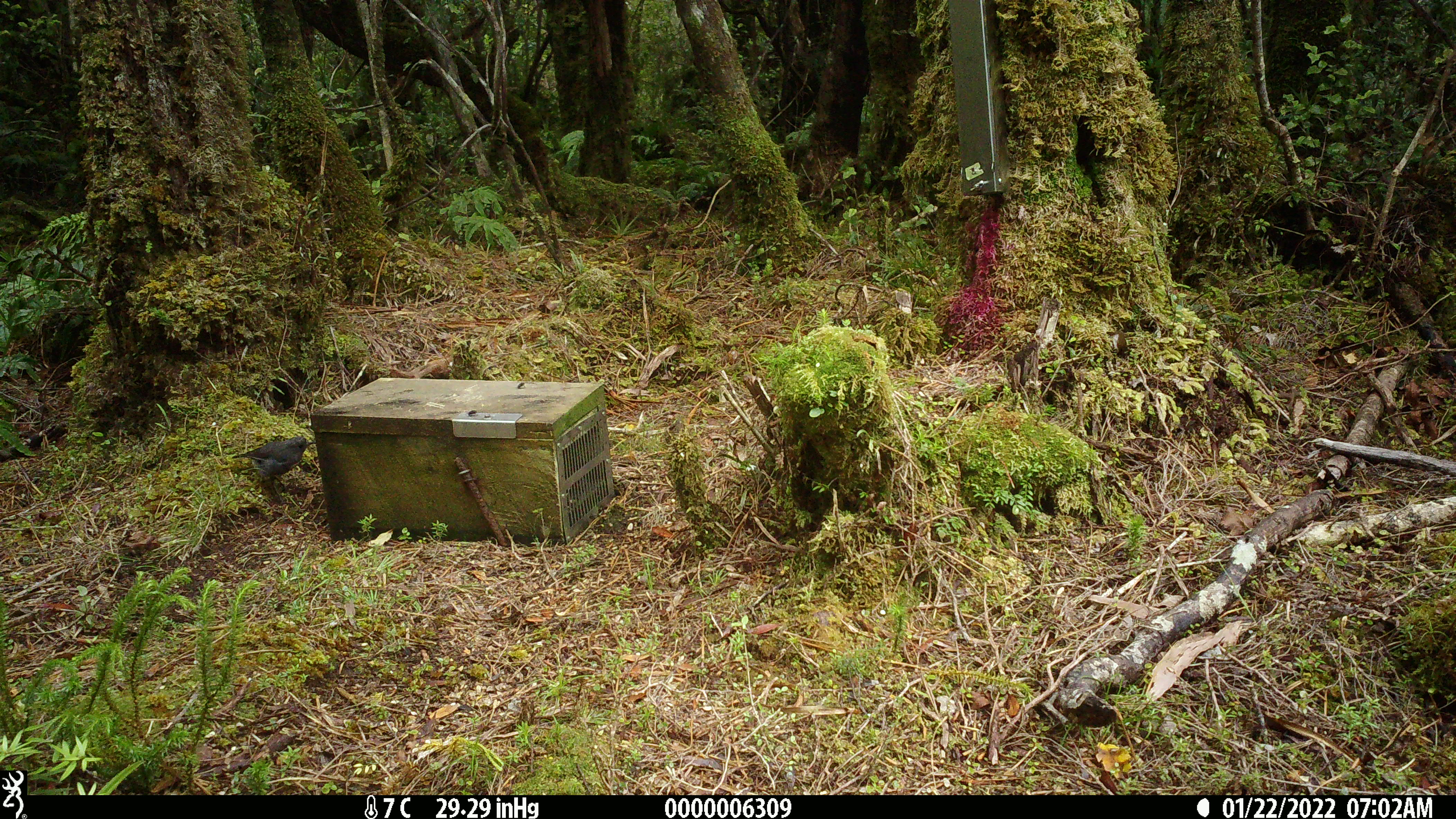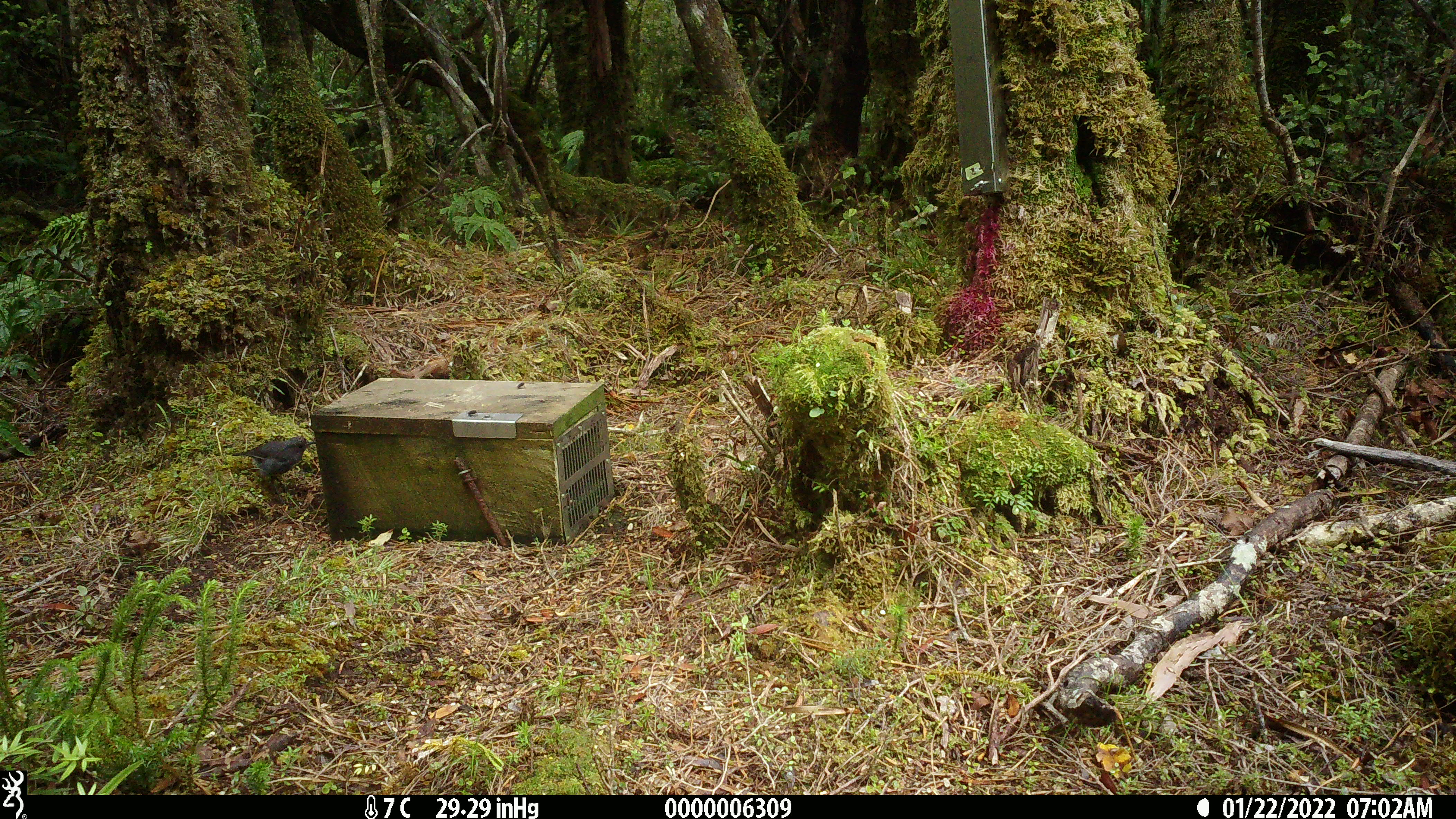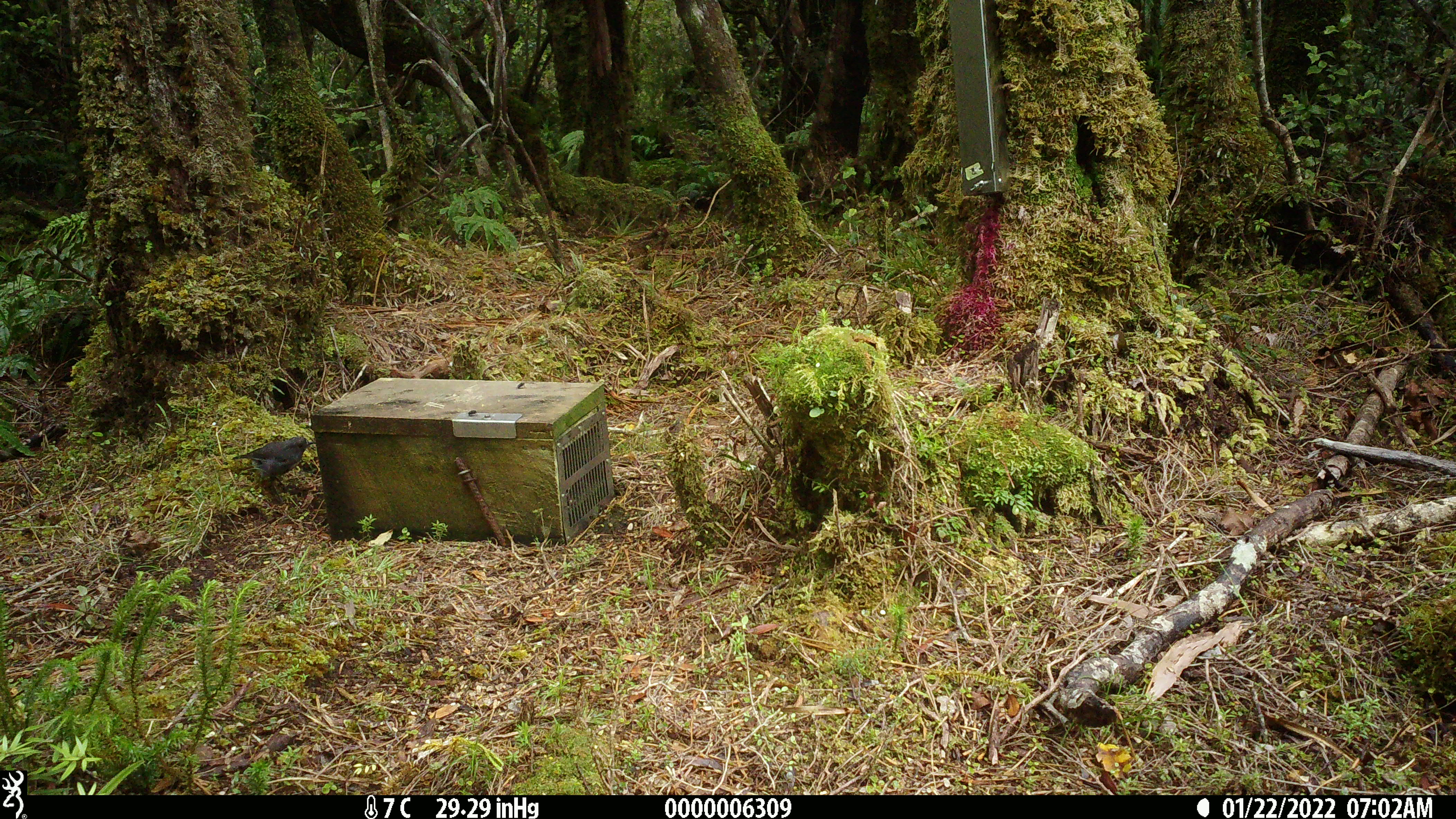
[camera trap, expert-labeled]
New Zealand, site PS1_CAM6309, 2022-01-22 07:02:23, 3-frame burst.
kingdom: Animalia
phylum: Chordata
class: Aves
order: Passeriformes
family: Petroicidae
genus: Petroica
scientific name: Petroica australis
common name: new zealand robin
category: robin